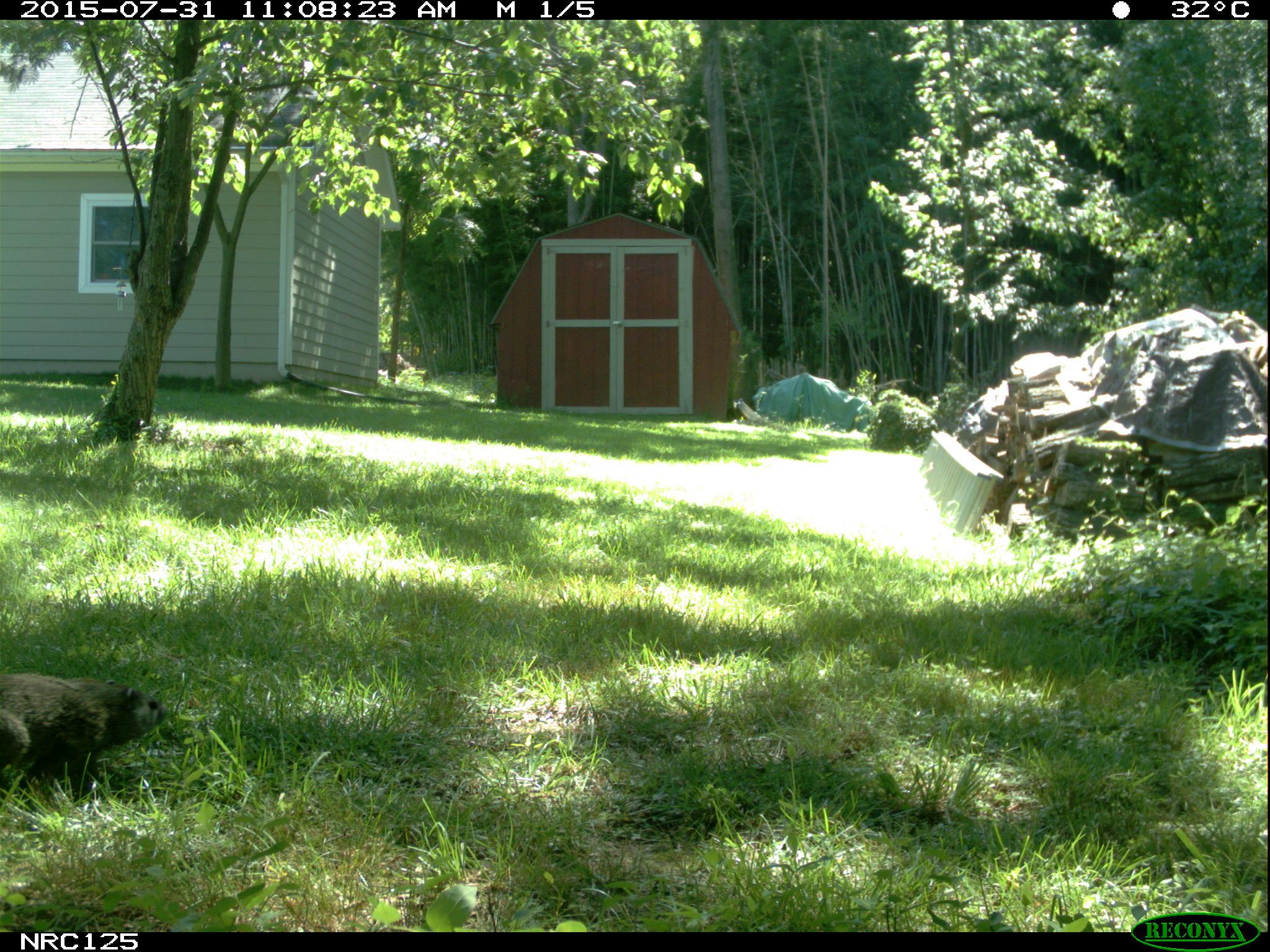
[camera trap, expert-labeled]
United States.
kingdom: Animalia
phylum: Chordata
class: Mammalia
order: Rodentia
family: Sciuridae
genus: Marmota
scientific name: Marmota monax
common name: woodchuck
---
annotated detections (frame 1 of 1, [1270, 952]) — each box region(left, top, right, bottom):
Woodchuck: region(0, 661, 177, 811)